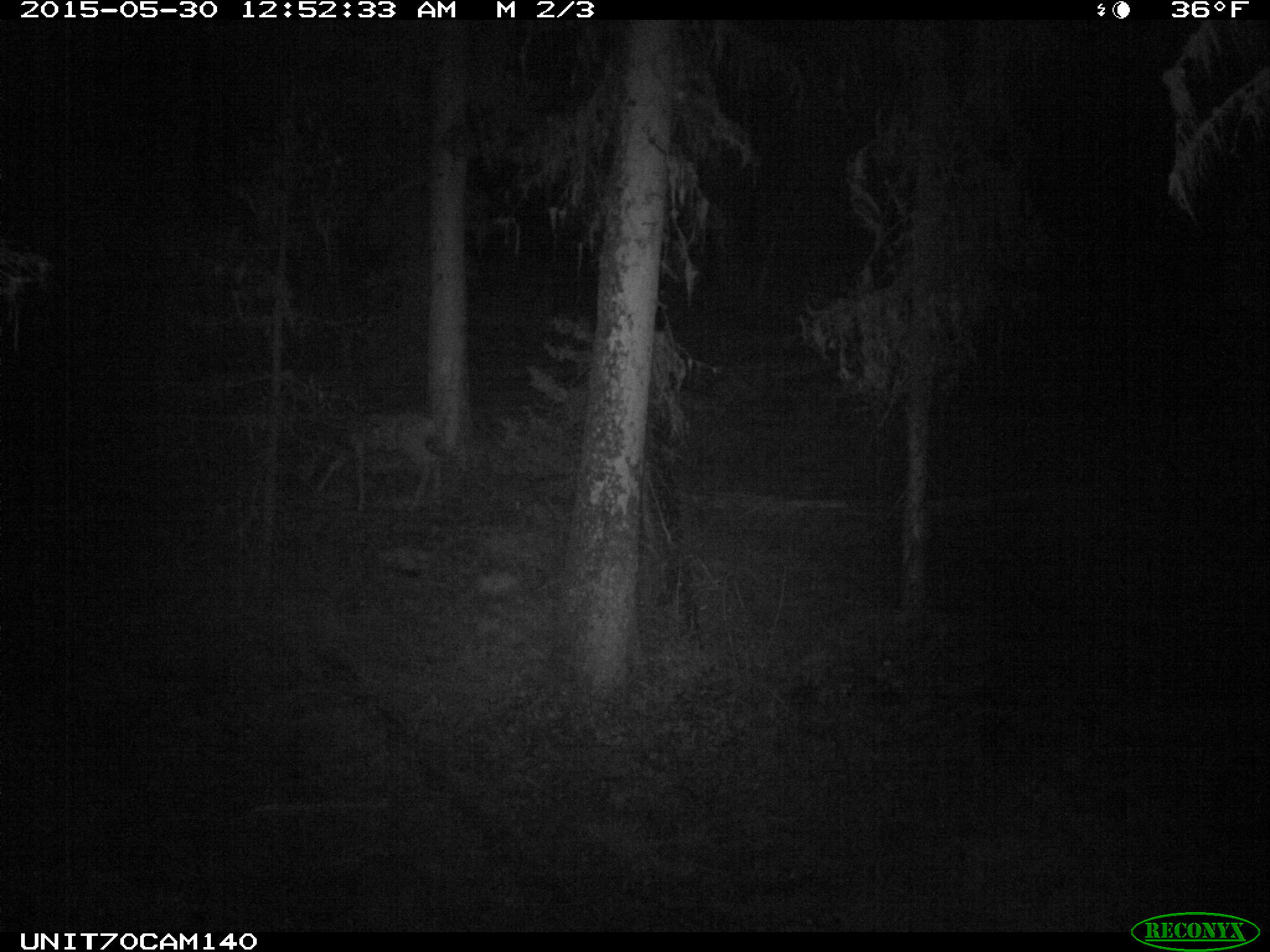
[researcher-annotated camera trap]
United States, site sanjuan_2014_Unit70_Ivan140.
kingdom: Animalia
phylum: Chordata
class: Mammalia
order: Artiodactyla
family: Cervidae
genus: Odocoileus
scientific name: Odocoileus hemionus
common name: mule deer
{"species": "Odocoileus hemionus (mule deer)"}